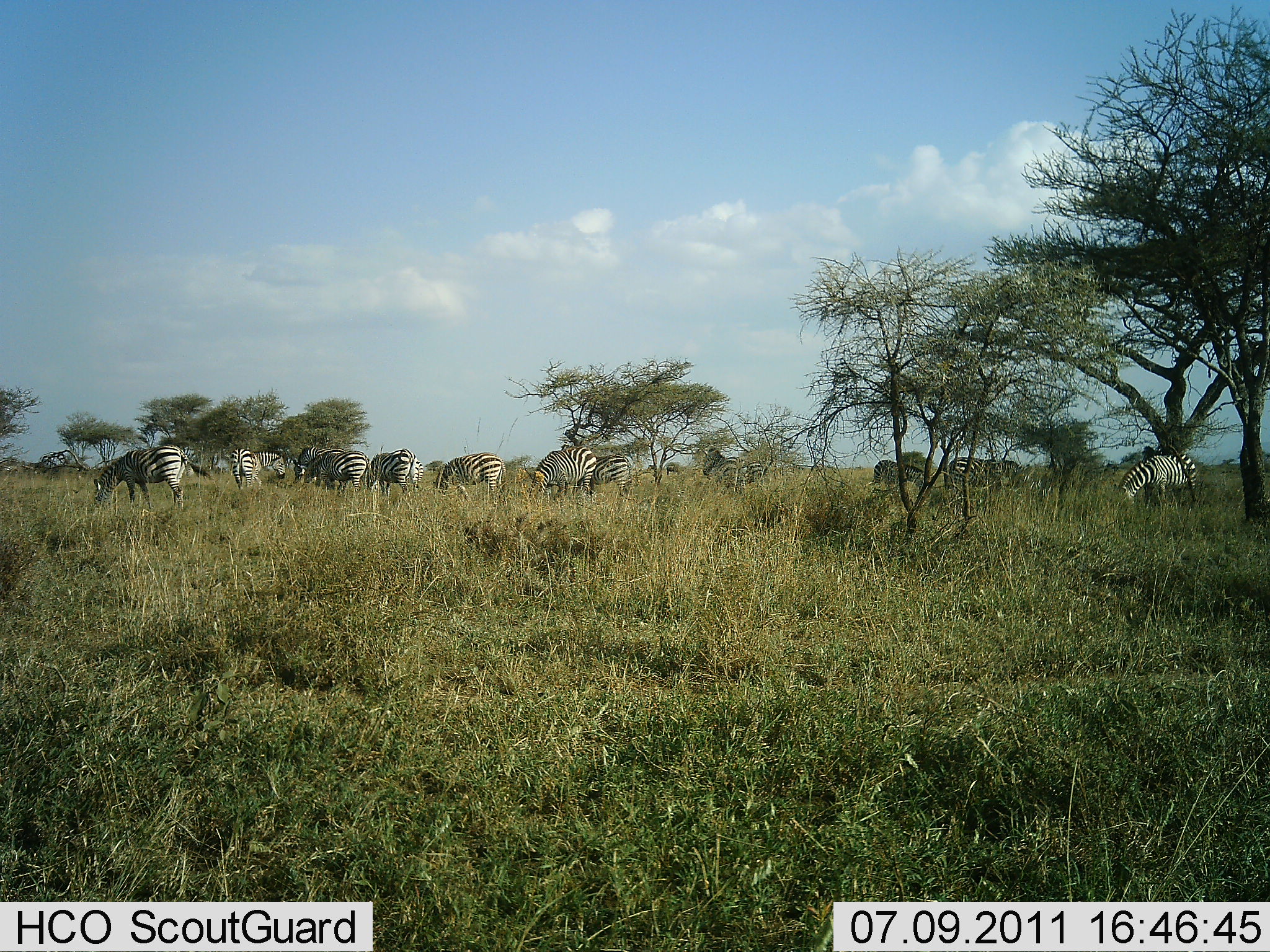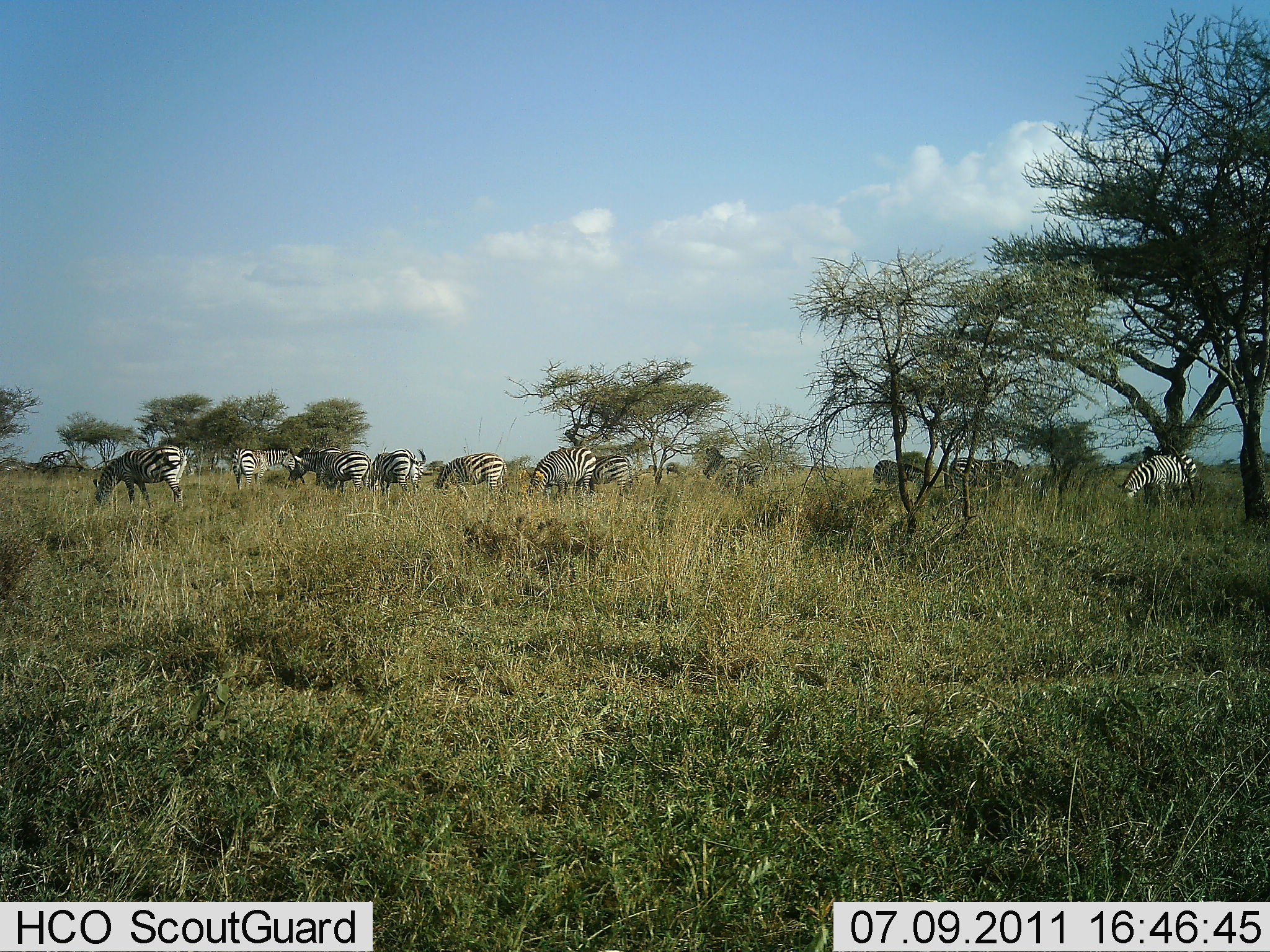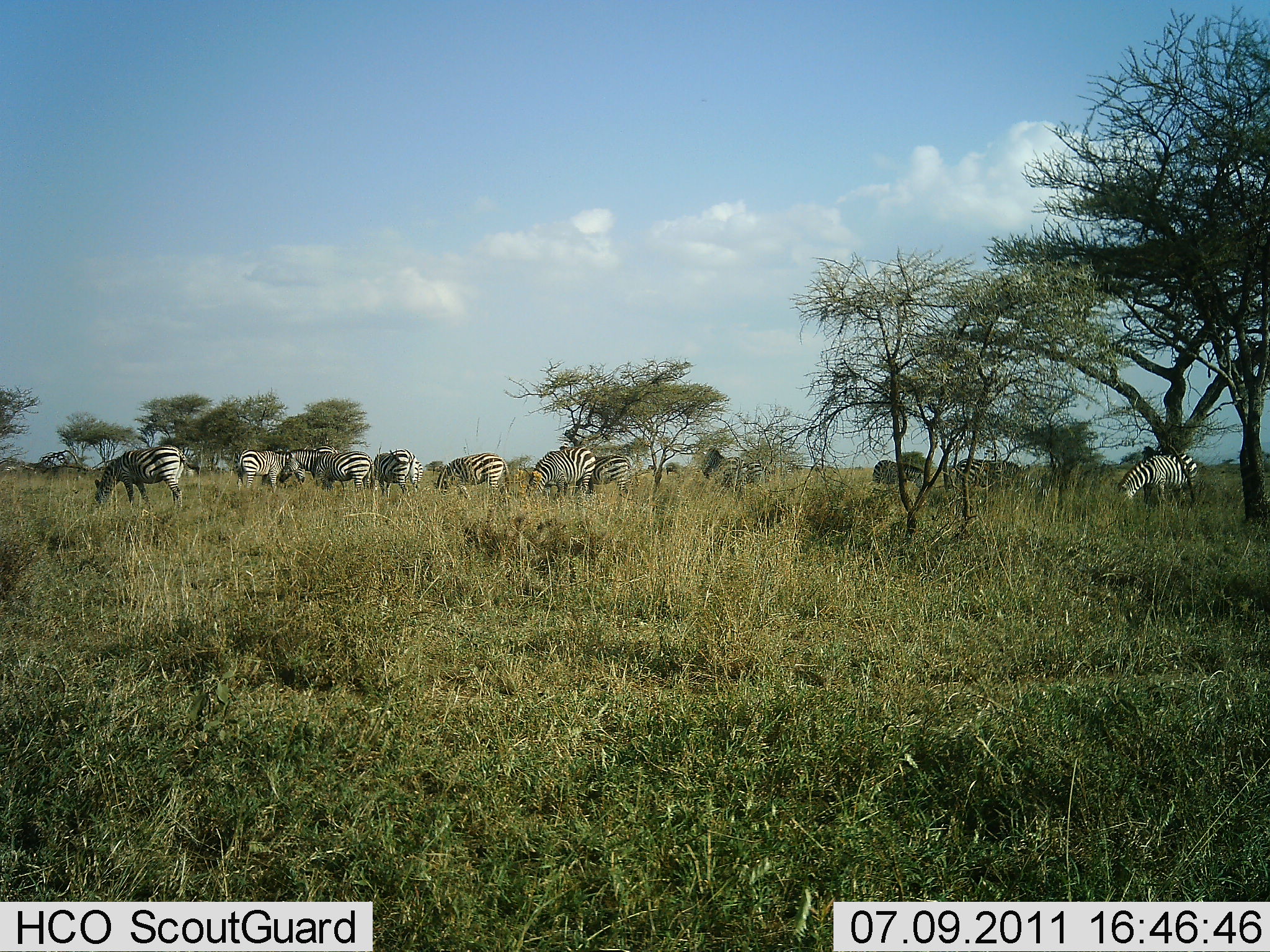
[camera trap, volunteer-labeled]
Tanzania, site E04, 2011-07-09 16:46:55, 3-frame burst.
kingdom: Animalia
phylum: Chordata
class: Mammalia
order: Perissodactyla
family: Equidae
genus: Equus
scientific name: Equus quagga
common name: plains zebra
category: zebra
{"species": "zebra (plains zebra) (Equus quagga)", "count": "11-50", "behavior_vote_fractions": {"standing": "18%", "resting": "0%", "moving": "18%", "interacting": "0%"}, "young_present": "0%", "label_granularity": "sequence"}